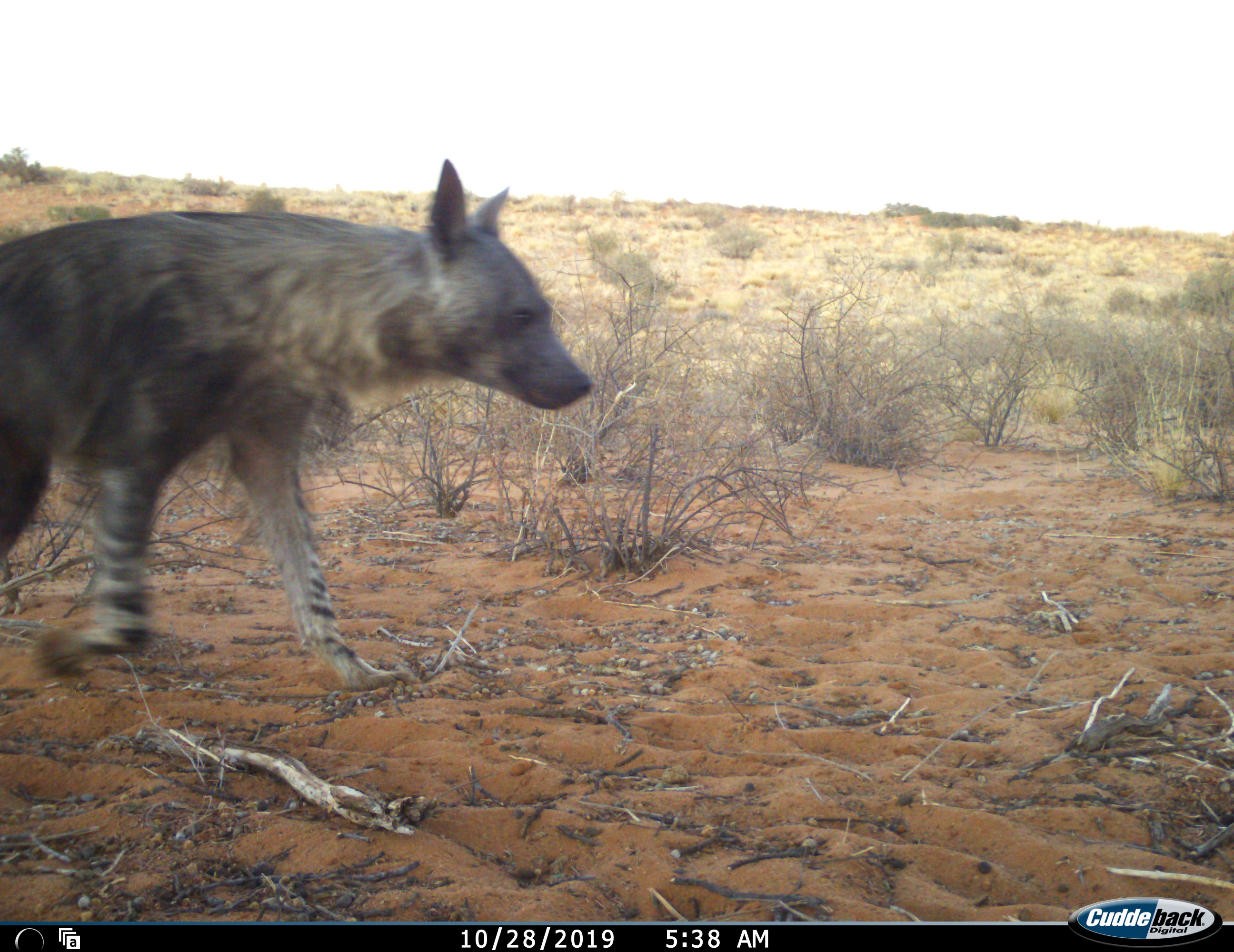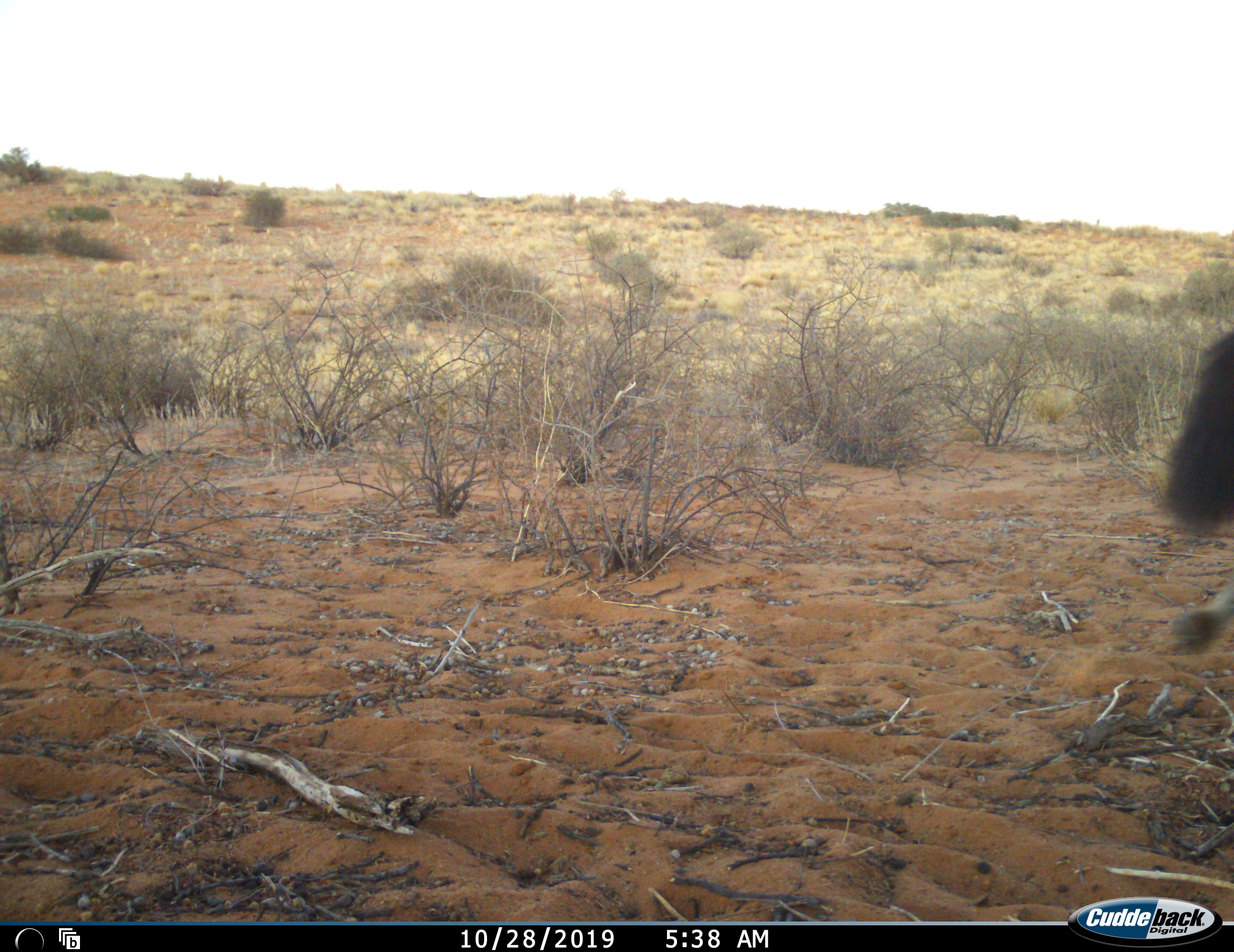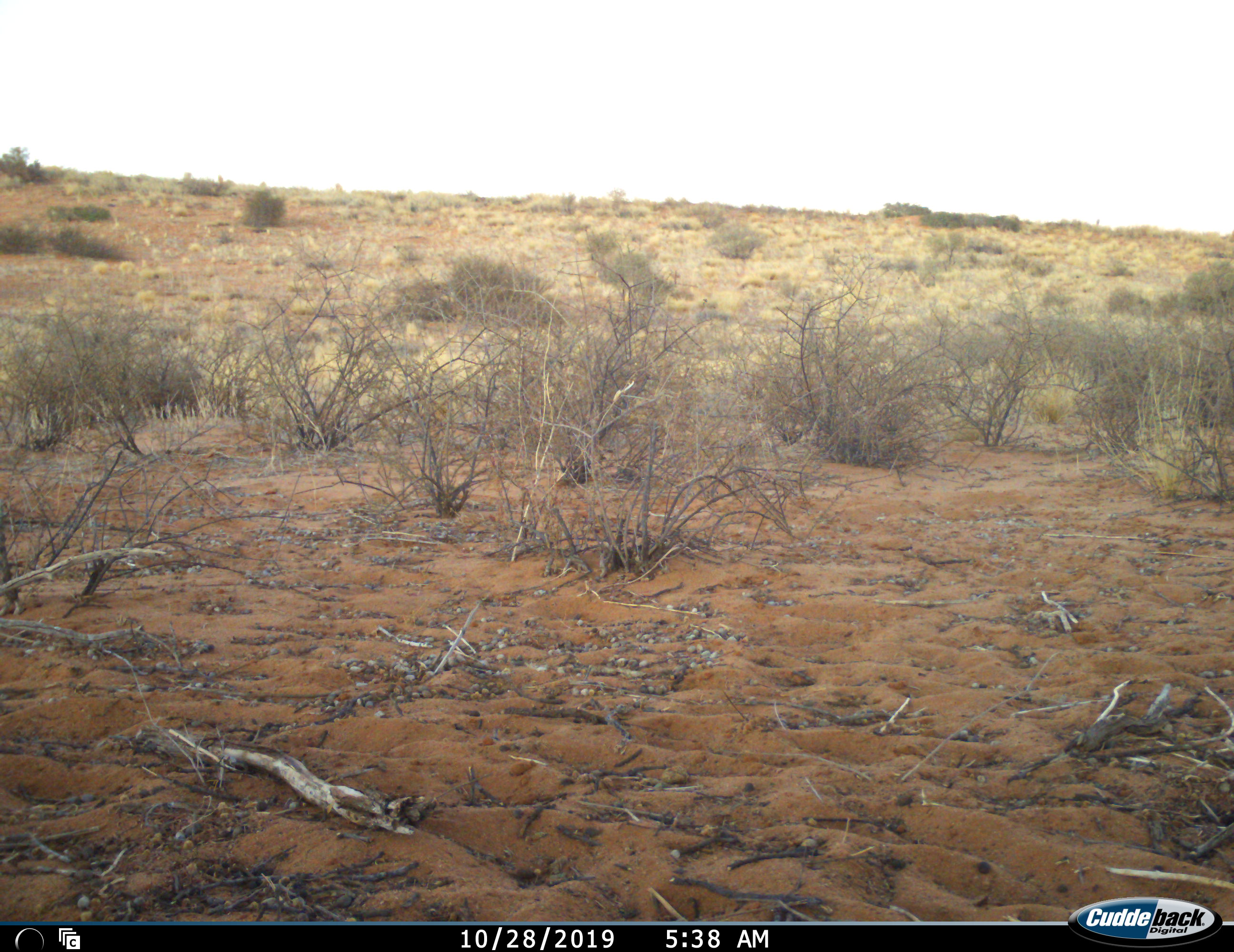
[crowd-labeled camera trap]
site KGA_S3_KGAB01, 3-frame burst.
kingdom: Animalia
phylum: Chordata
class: Mammalia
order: Carnivora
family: Hyaenidae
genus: Parahyaena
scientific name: Parahyaena brunnea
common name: brown hyena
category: hyenabrown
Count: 1.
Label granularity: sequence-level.